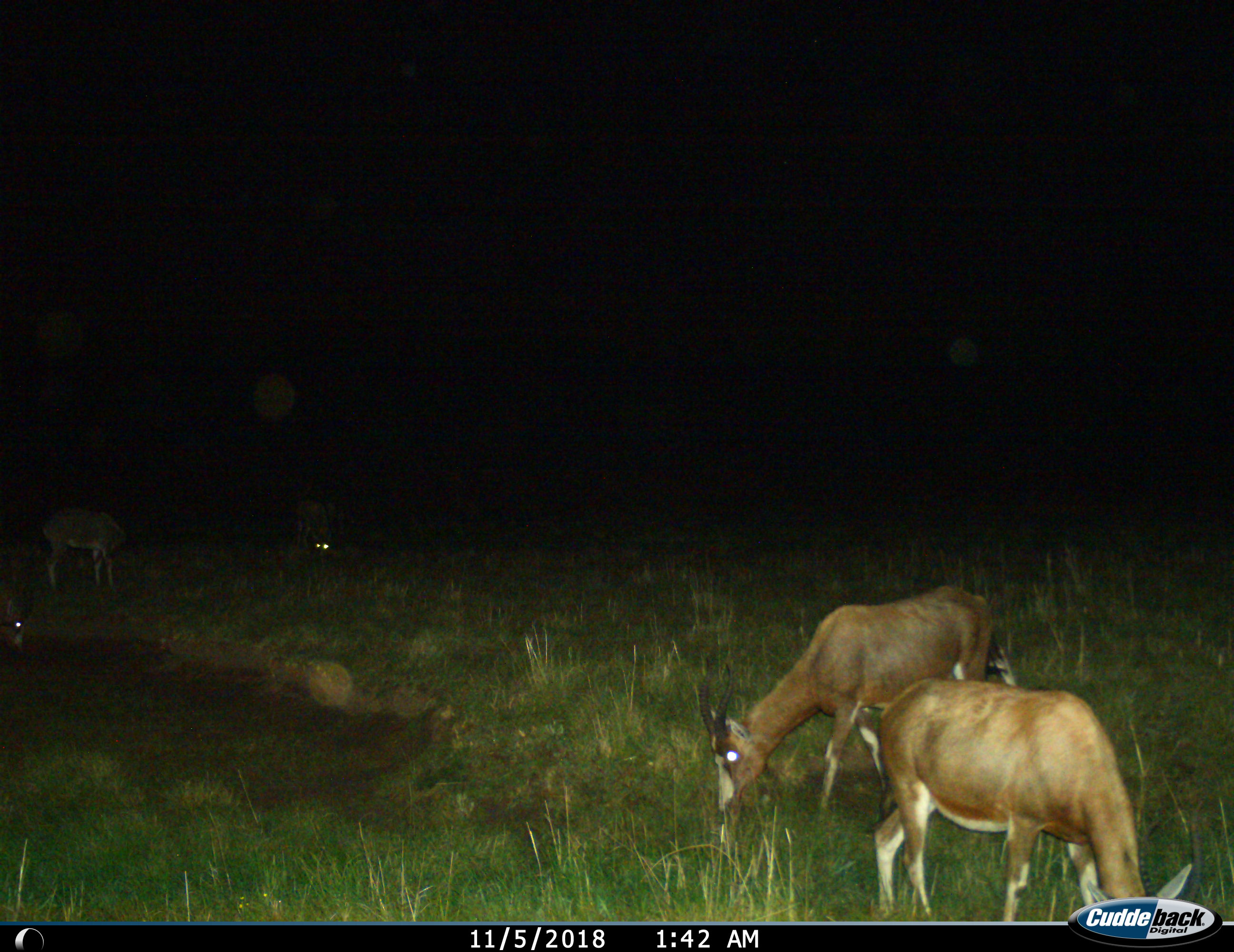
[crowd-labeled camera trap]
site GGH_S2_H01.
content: unidentified animal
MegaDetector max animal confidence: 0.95